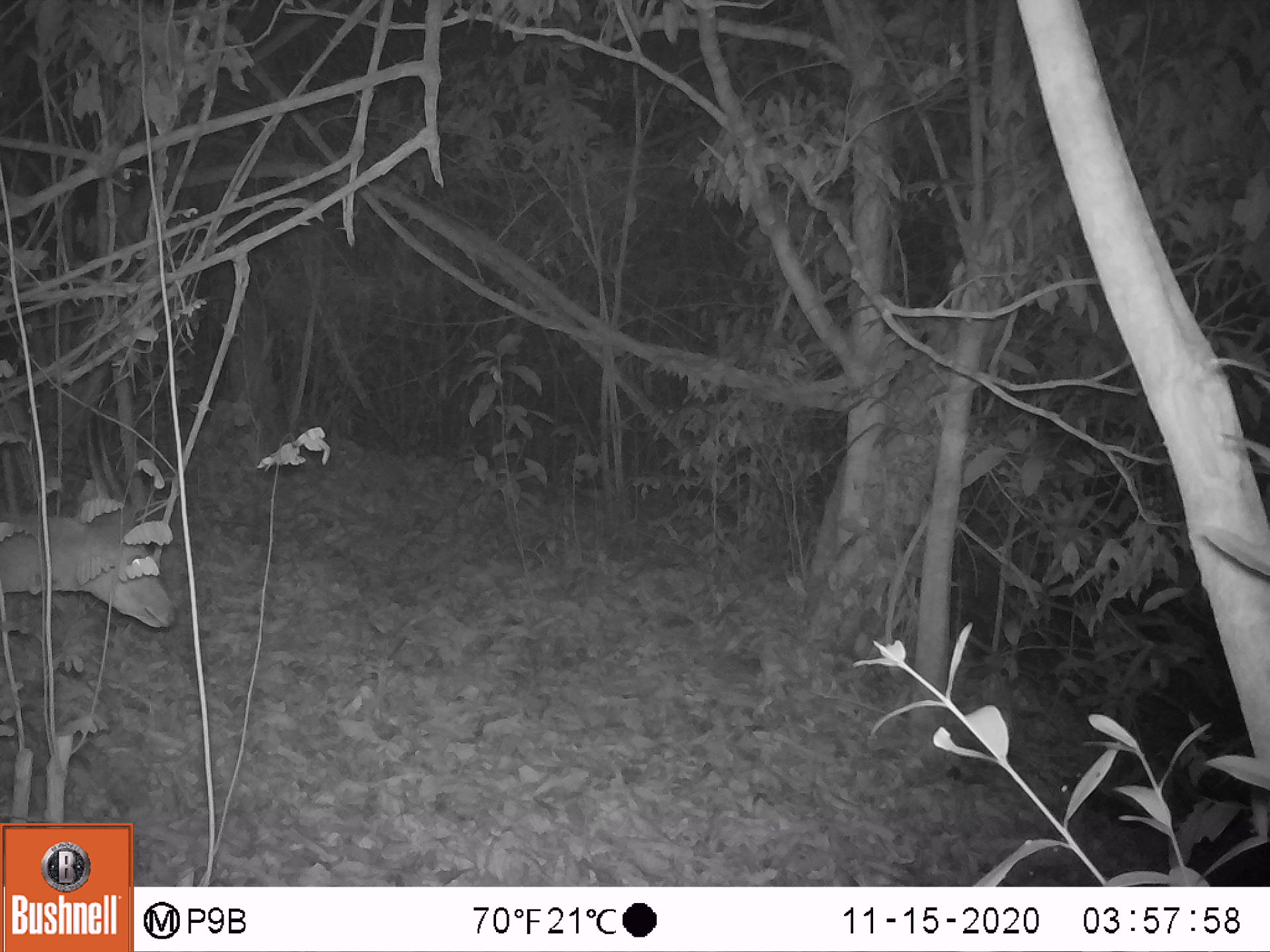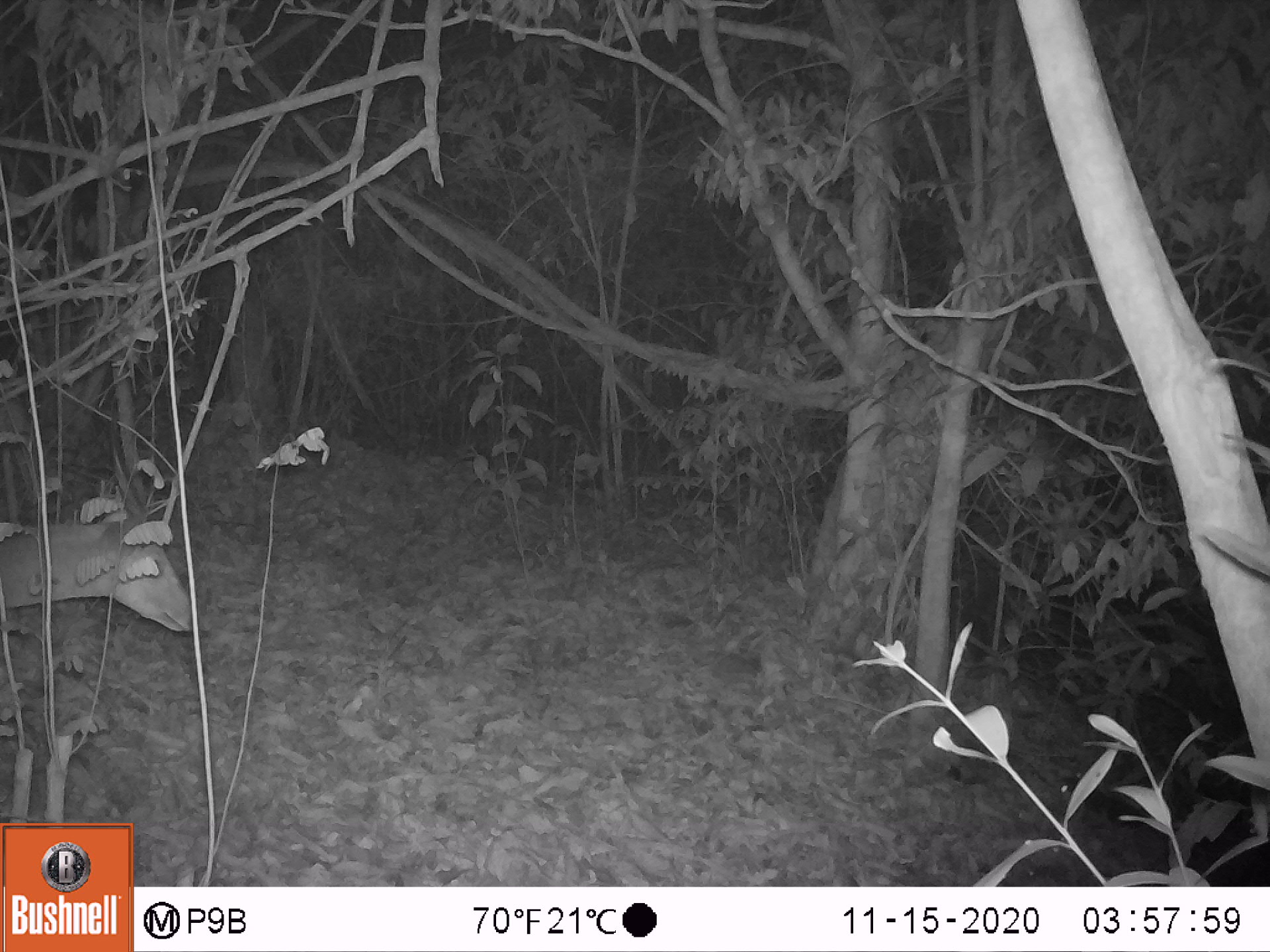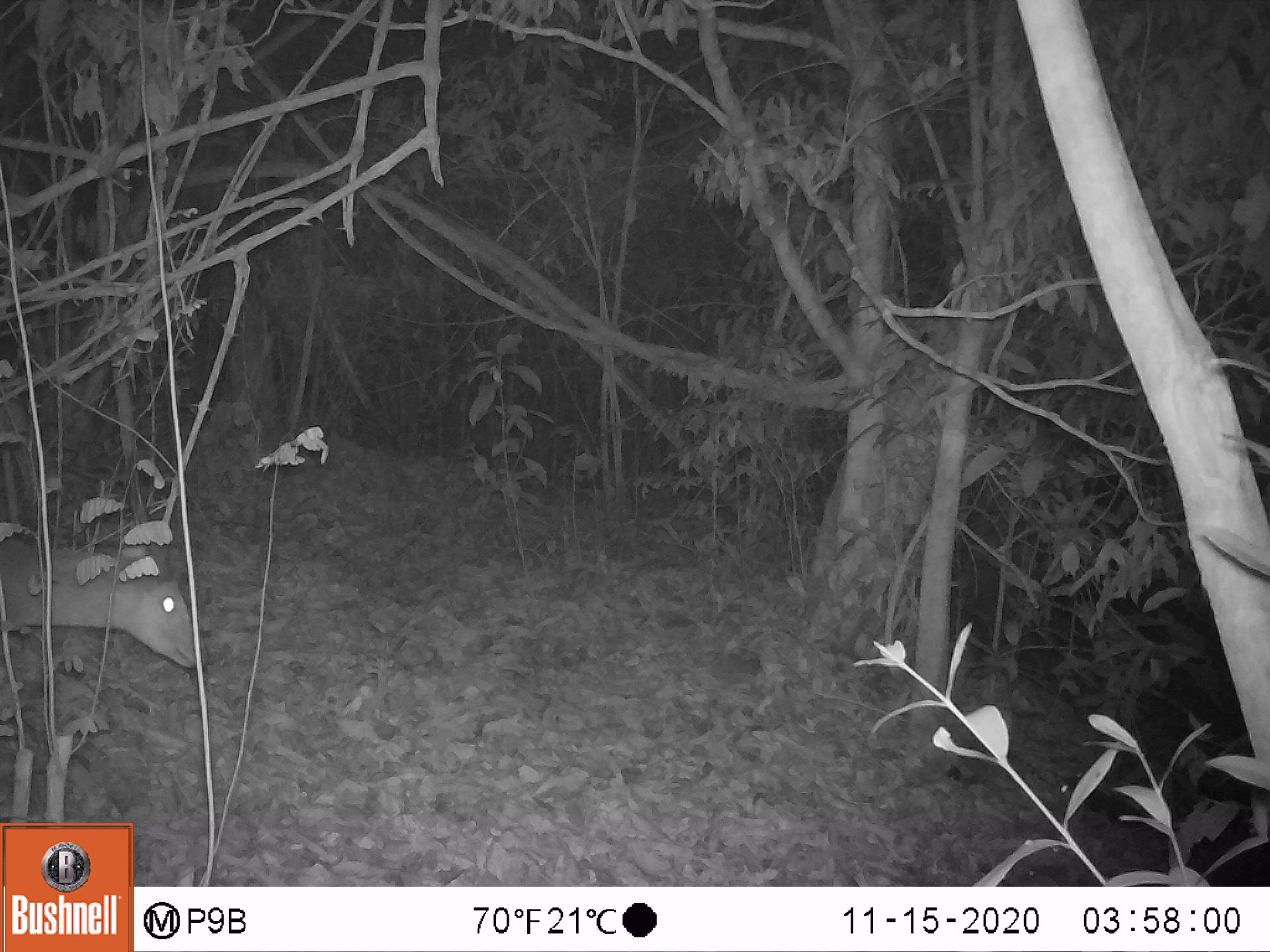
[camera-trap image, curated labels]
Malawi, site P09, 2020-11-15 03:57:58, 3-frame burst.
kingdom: Animalia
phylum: Chordata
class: Mammalia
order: Artiodactyla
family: Bovidae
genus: Tragelaphus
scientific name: Tragelaphus sylvaticus sylvaticus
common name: cape bushbuck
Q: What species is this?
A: Cape bushbuck (Tragelaphus sylvaticus sylvaticus).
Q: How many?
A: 1.